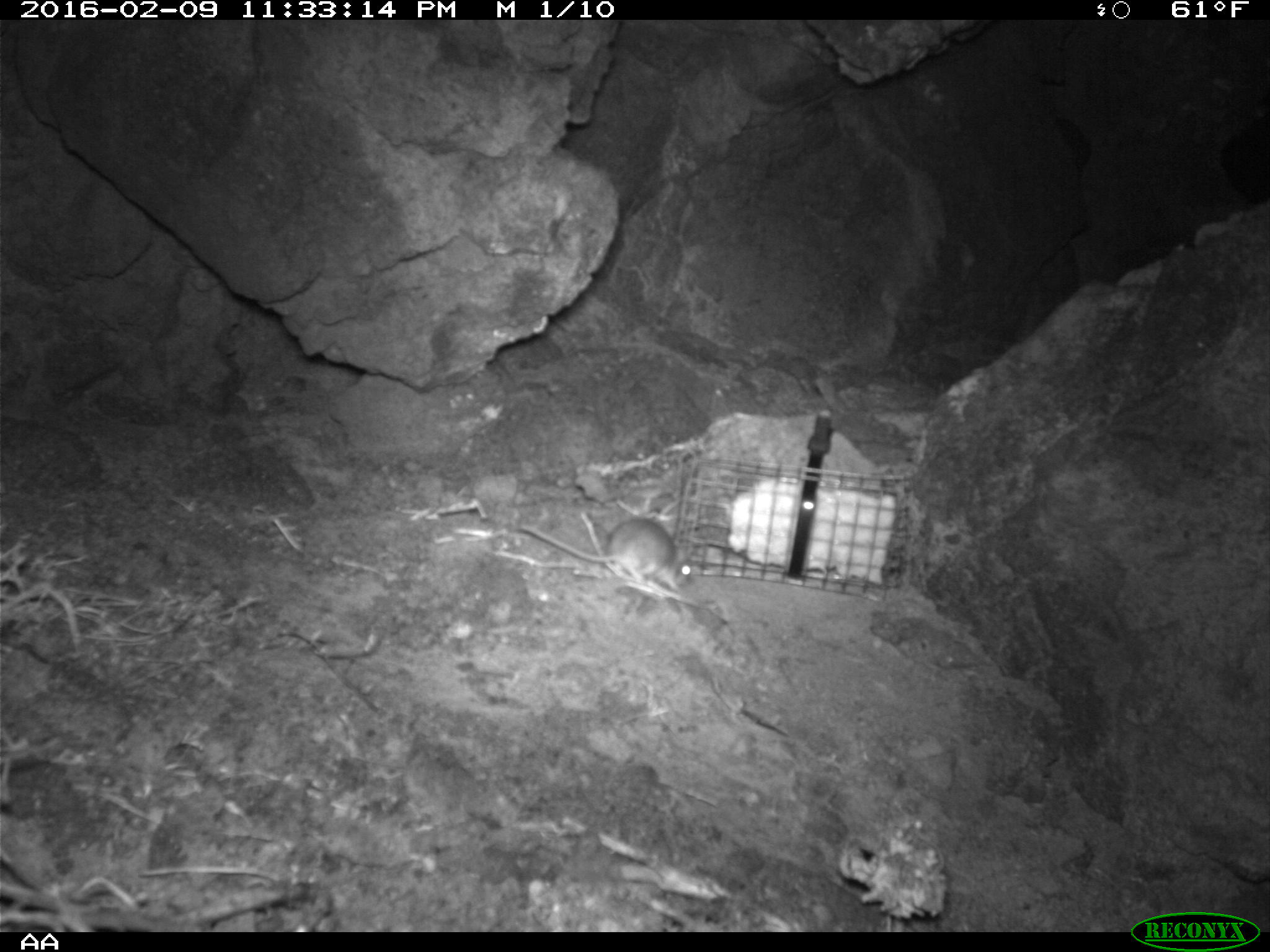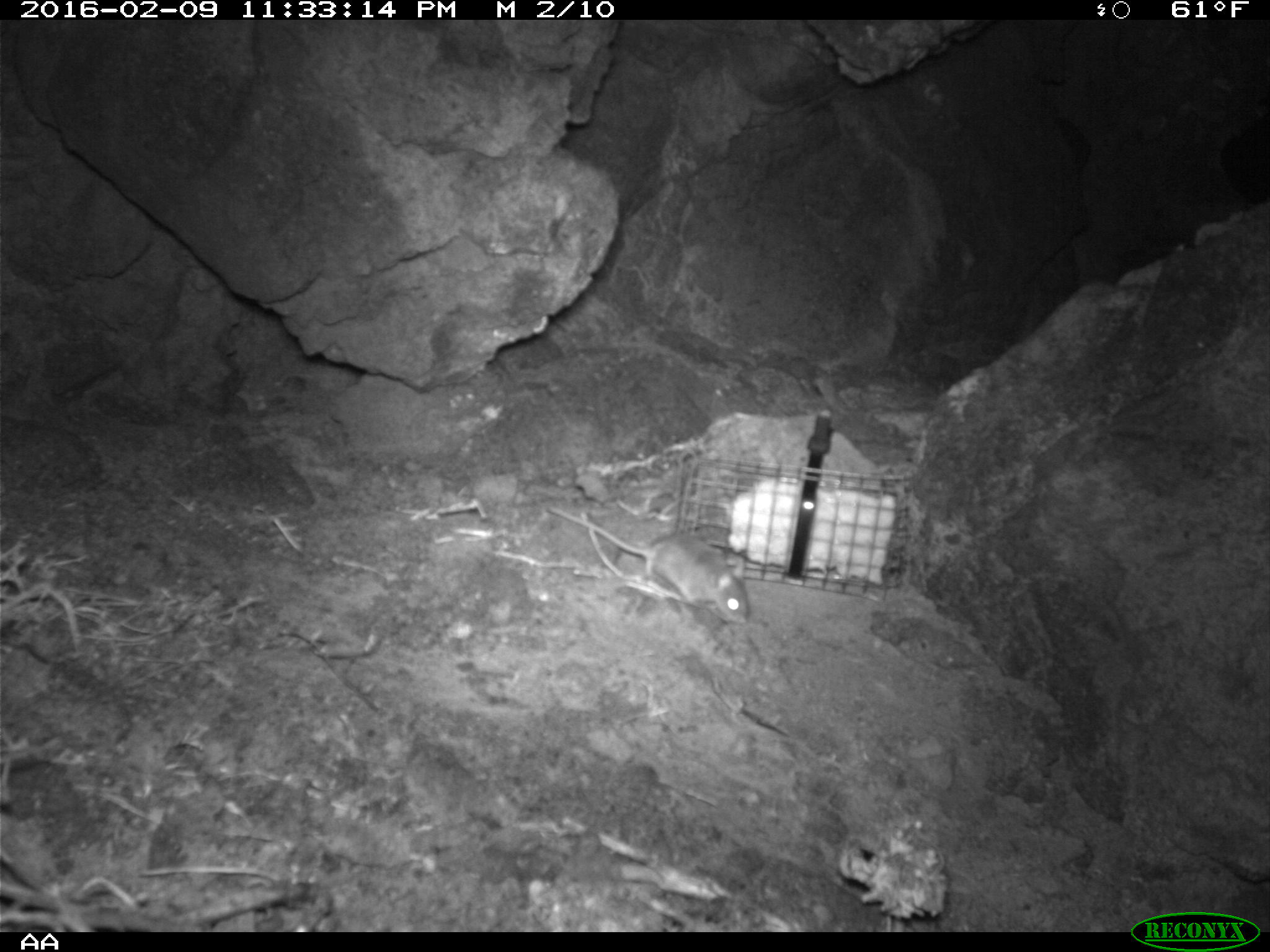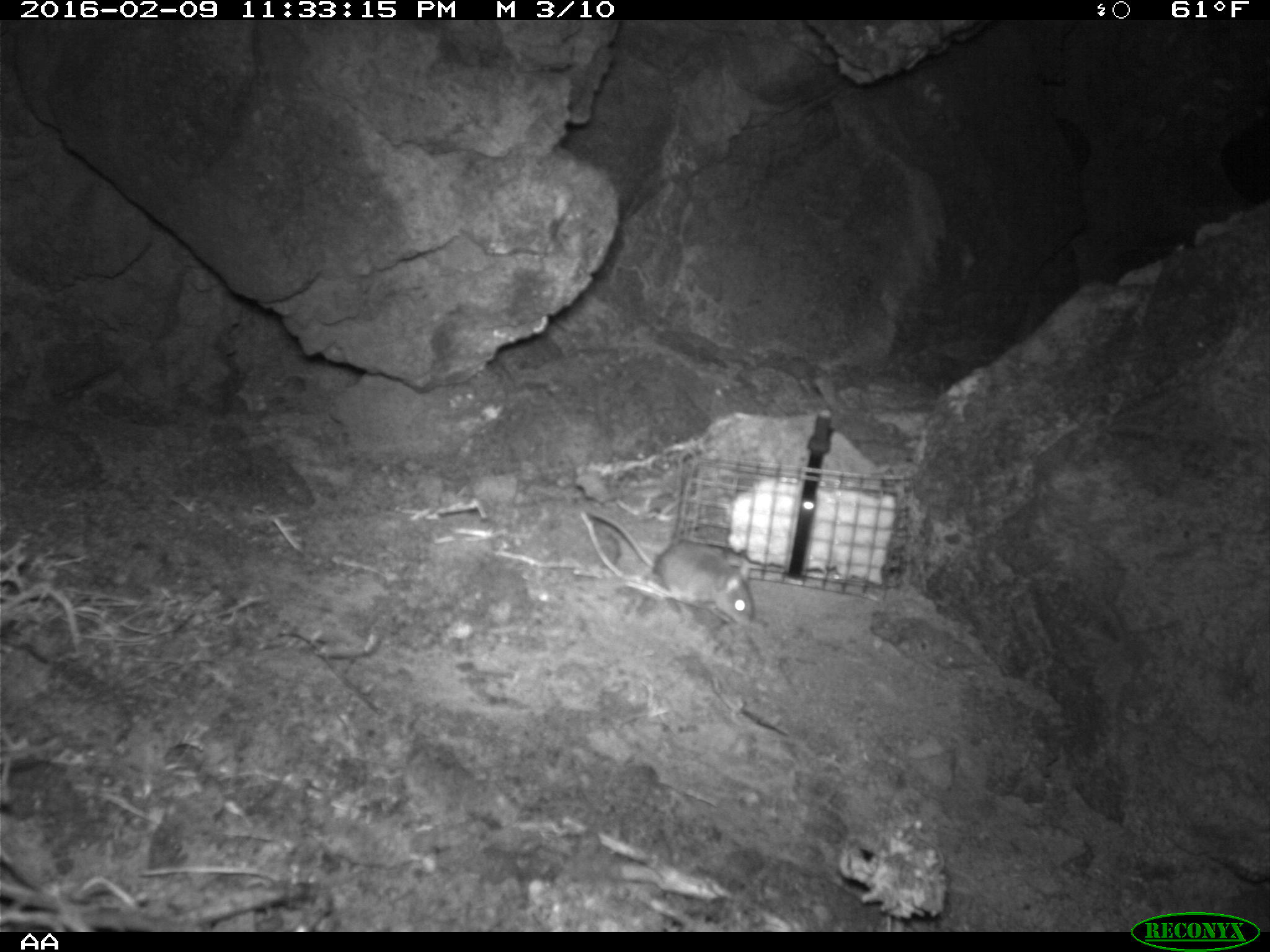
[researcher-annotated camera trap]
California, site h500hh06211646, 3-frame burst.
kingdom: Animalia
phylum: Chordata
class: Mammalia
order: Rodentia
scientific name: Rodentia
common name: rodent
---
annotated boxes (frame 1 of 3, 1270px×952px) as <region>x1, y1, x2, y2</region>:
rodent: <region>517, 516, 695, 593</region>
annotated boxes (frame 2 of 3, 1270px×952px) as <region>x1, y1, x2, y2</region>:
rodent: <region>546, 508, 749, 624</region>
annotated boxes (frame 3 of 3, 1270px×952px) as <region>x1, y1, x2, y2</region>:
rodent: <region>587, 506, 754, 625</region>